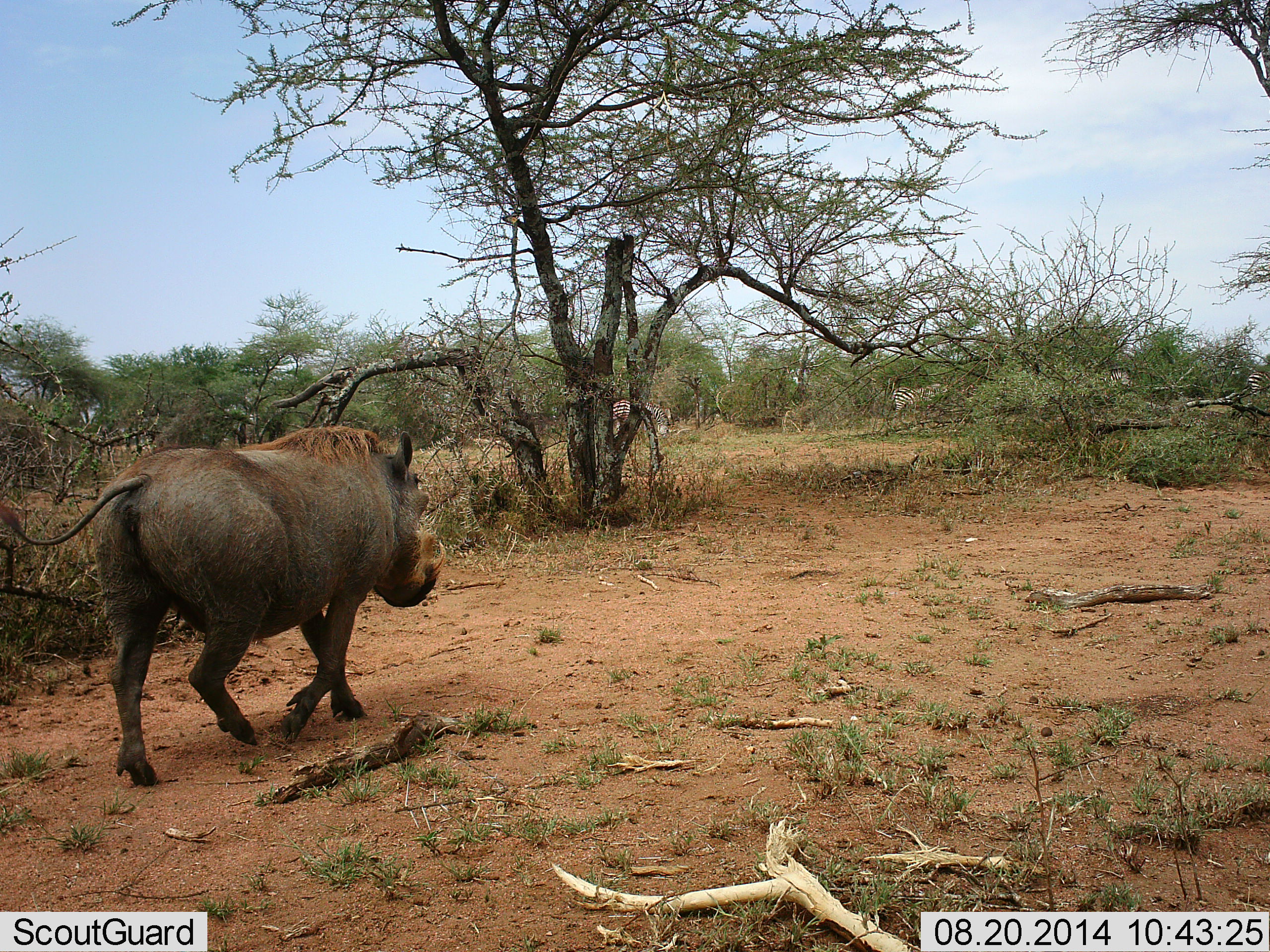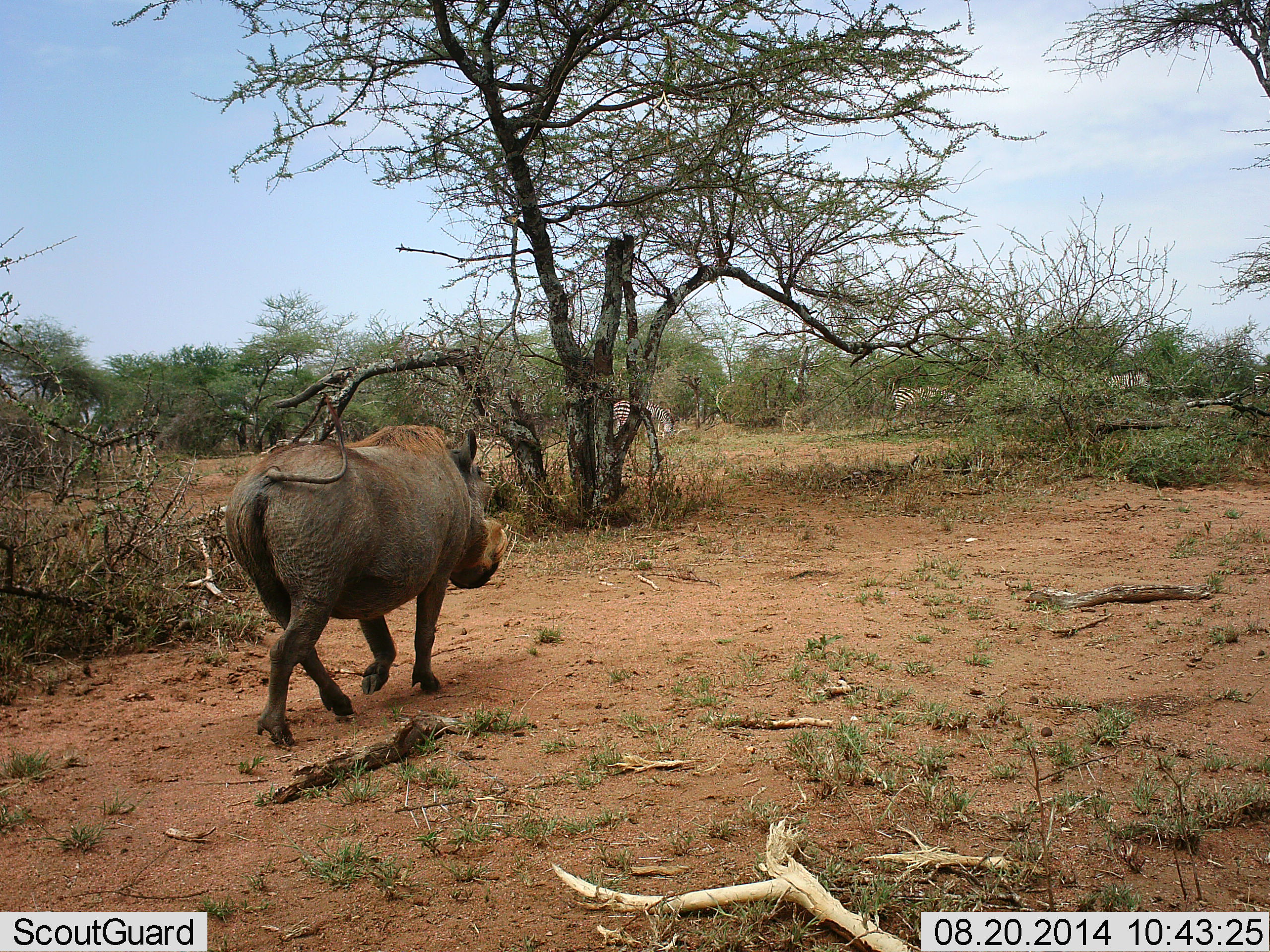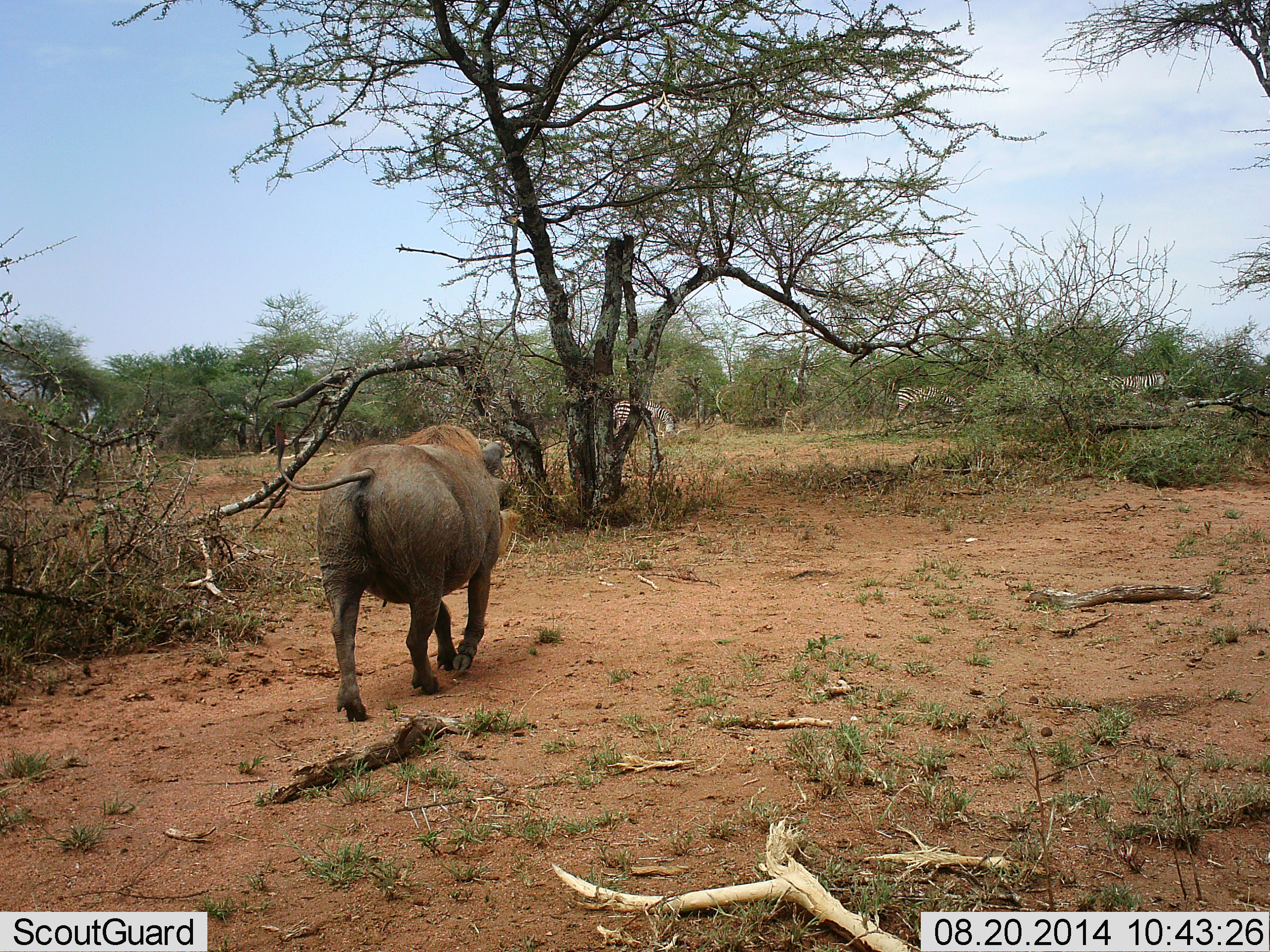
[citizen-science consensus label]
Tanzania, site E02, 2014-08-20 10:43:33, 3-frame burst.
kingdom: Animalia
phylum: Chordata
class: Mammalia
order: Artiodactyla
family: Suidae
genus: Phacochoerus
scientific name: Phacochoerus africanus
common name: warthog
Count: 1.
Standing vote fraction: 6%.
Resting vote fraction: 0%.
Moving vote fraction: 100%.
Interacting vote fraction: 0%.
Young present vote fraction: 0%.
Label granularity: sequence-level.